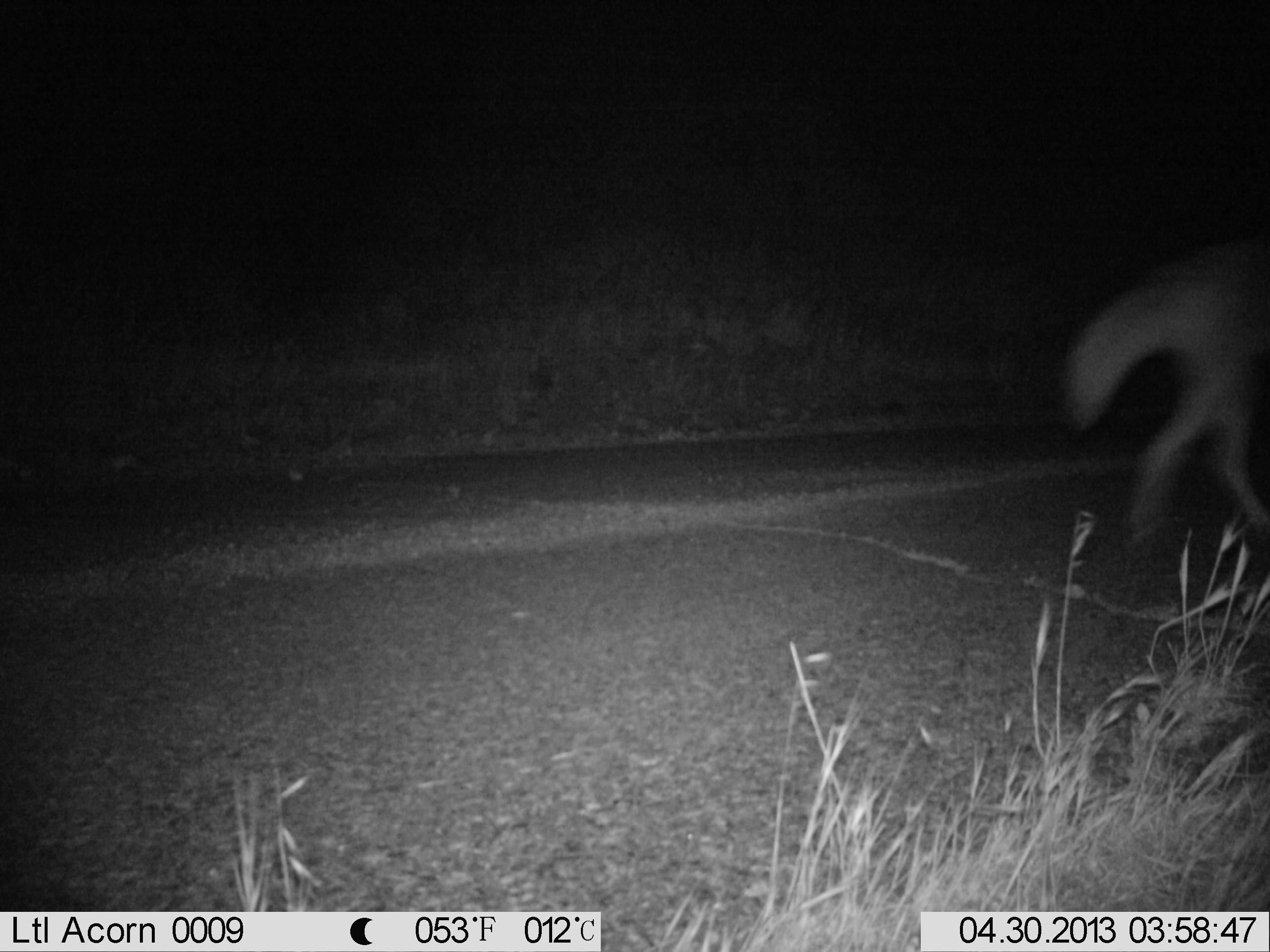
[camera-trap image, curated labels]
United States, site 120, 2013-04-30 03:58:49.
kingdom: Animalia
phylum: Chordata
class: Mammalia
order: Carnivora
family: Canidae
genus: Canis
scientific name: Canis latrans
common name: coyote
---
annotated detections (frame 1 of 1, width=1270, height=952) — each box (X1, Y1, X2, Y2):
coyote: (1040, 198, 1268, 571)